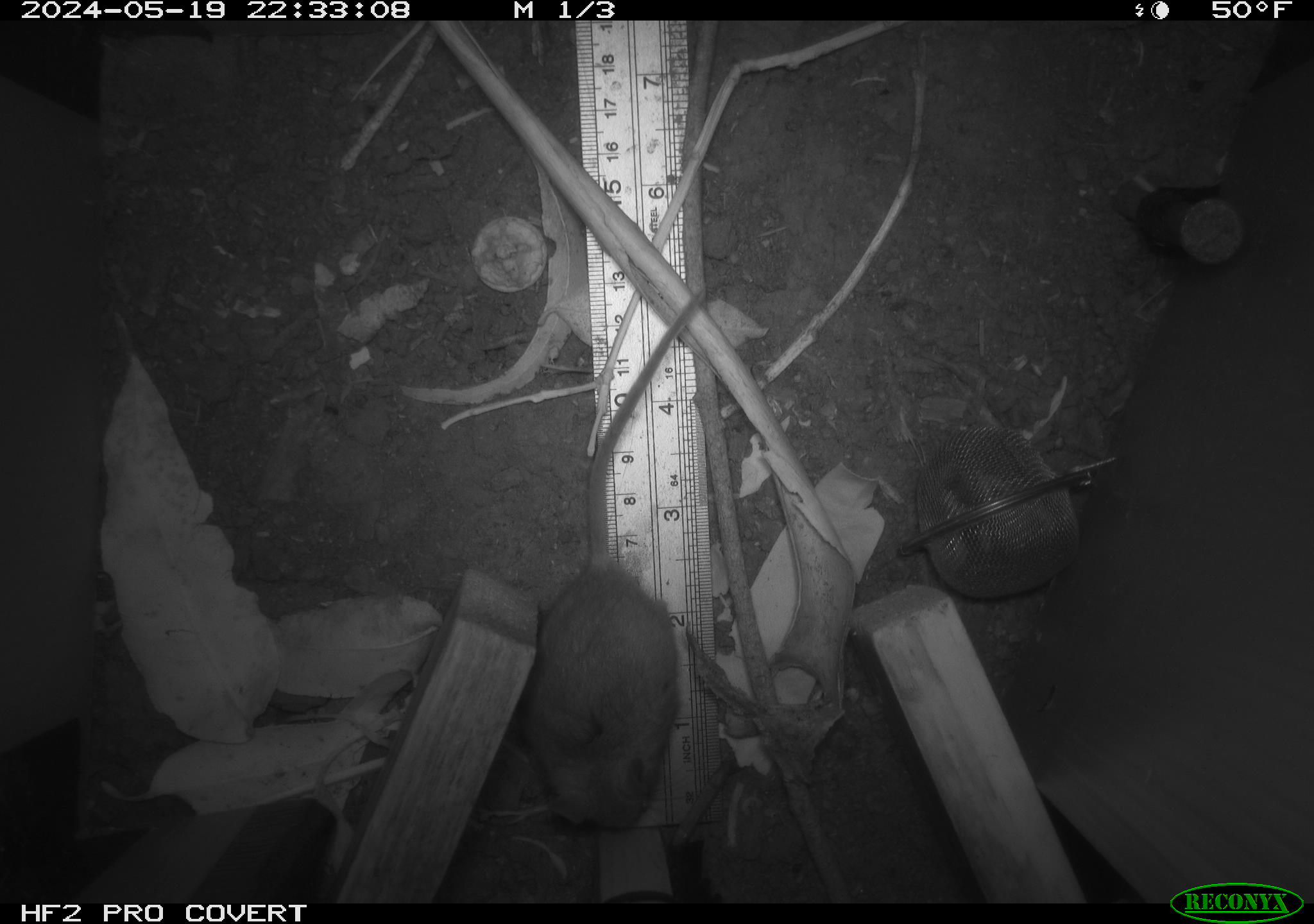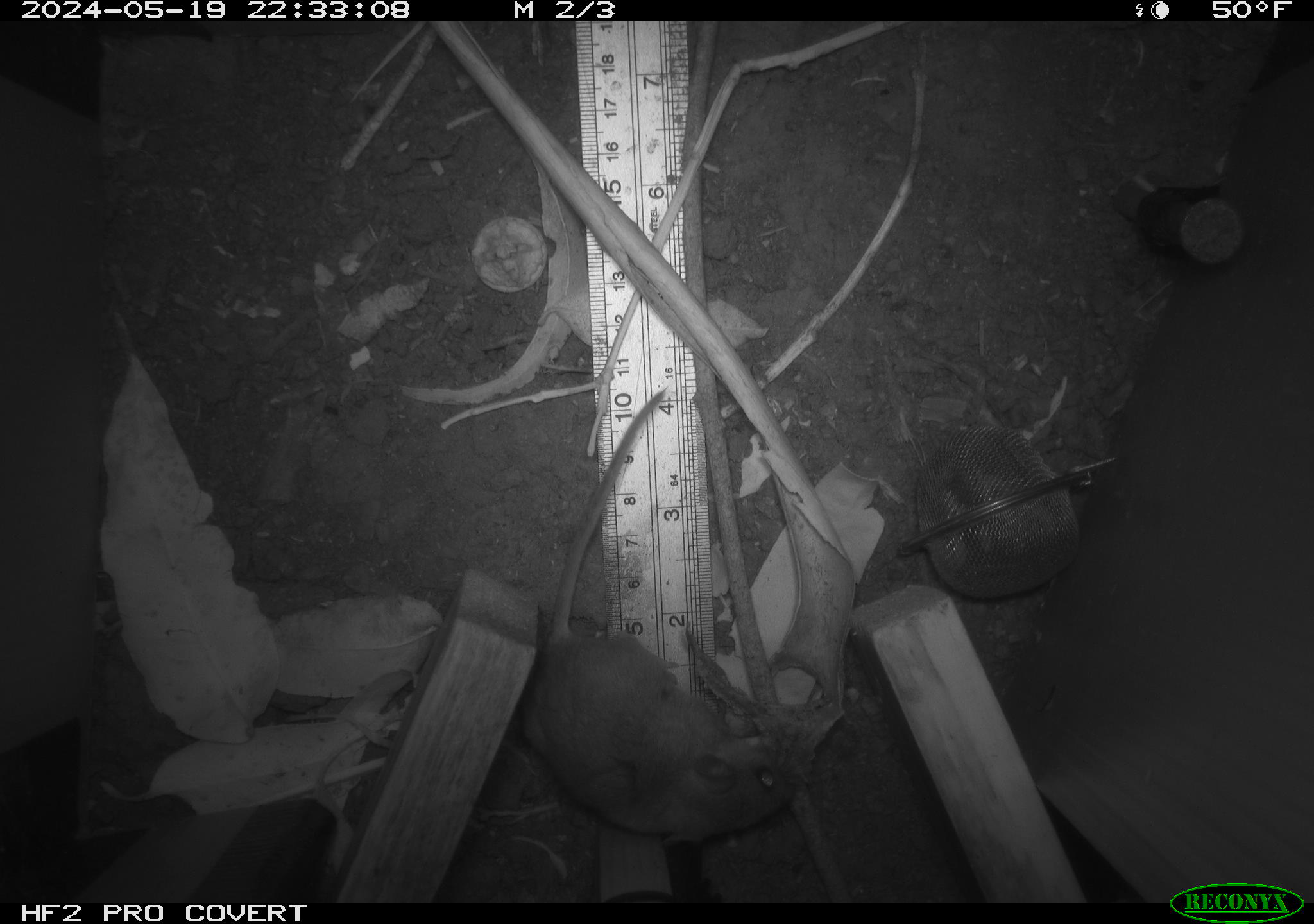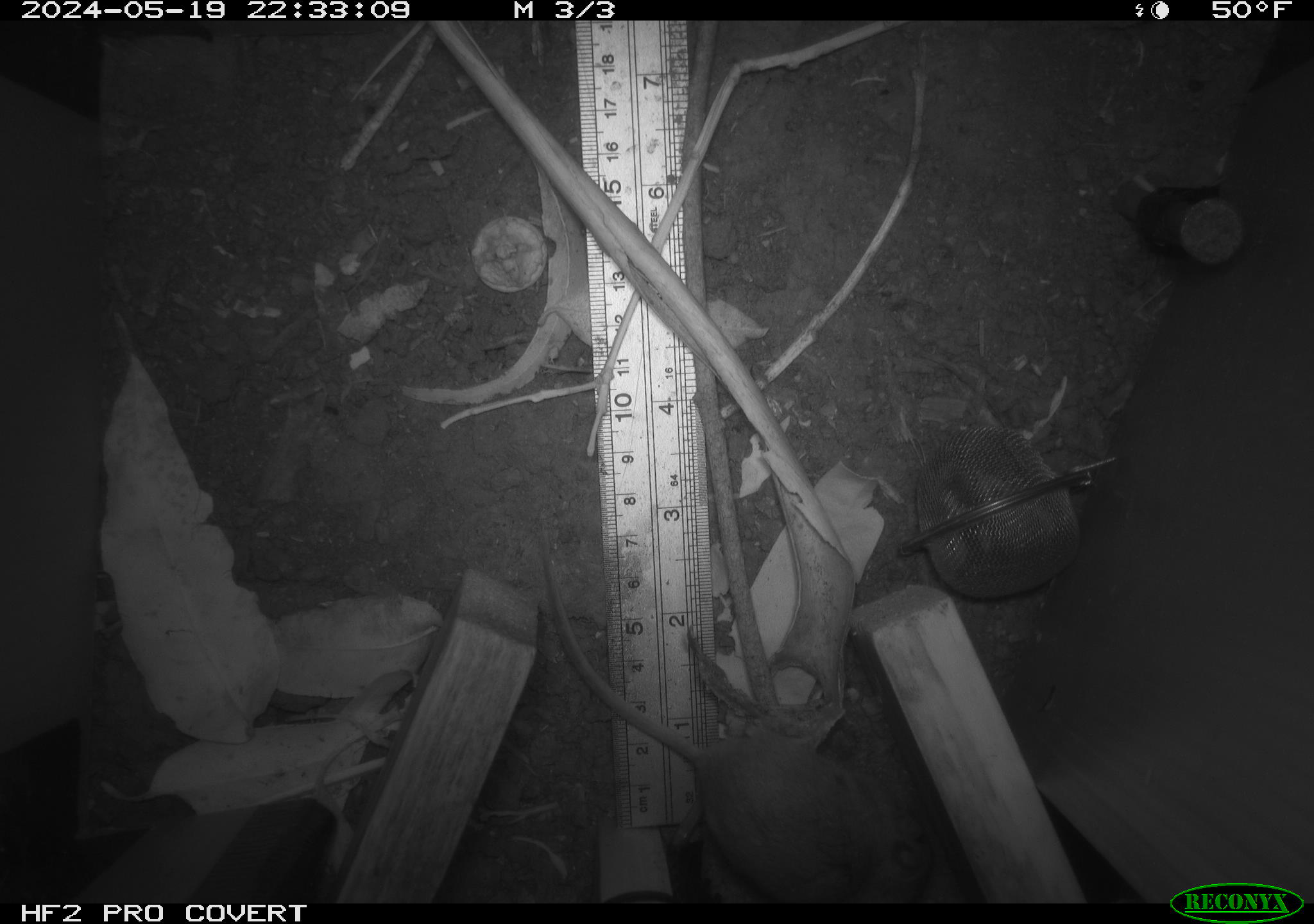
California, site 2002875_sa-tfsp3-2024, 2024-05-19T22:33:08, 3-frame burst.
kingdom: Animalia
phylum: Chordata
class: Mammalia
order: Rodentia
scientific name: Rodentia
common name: rodent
Rodent (Rodentia).